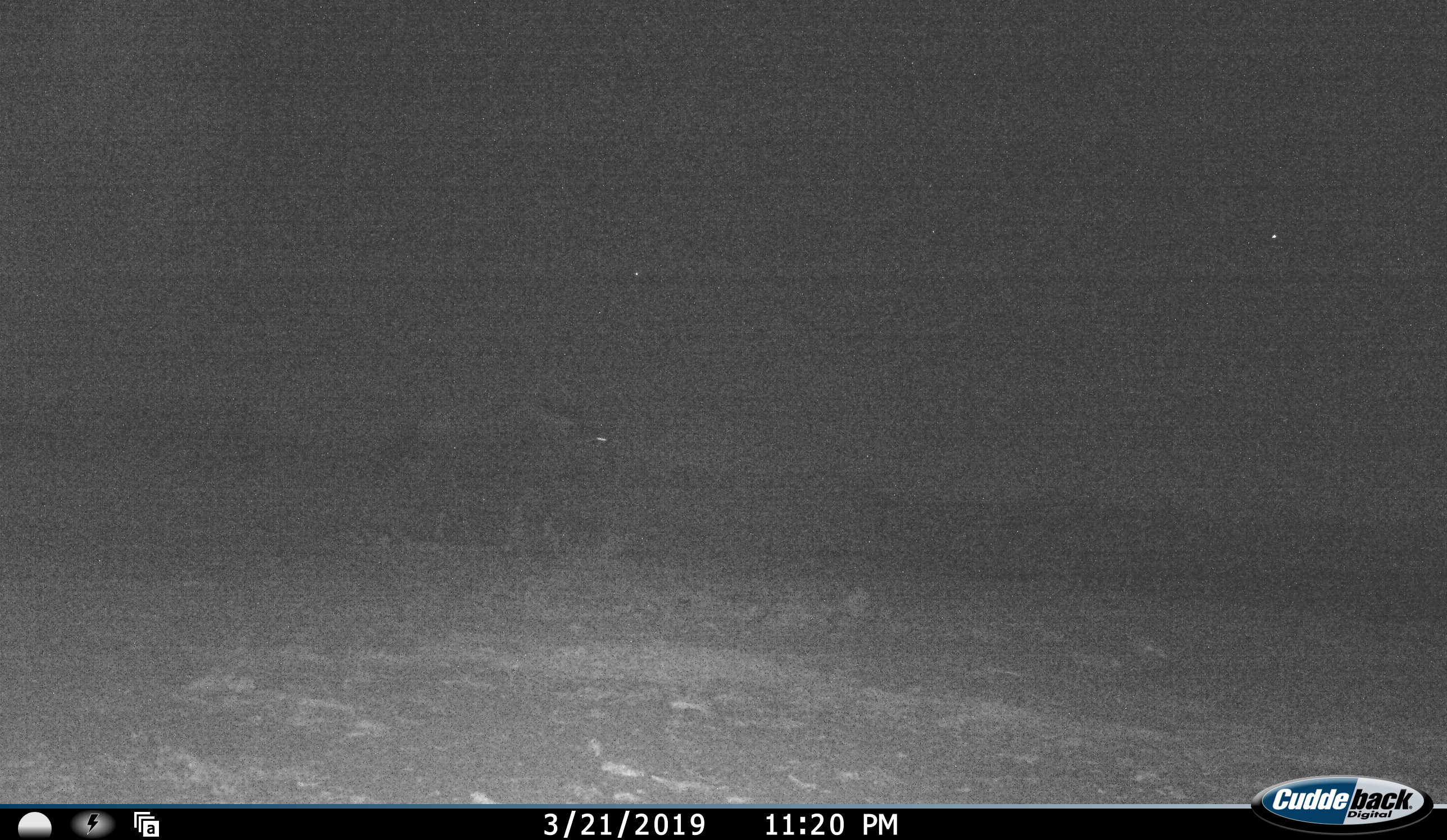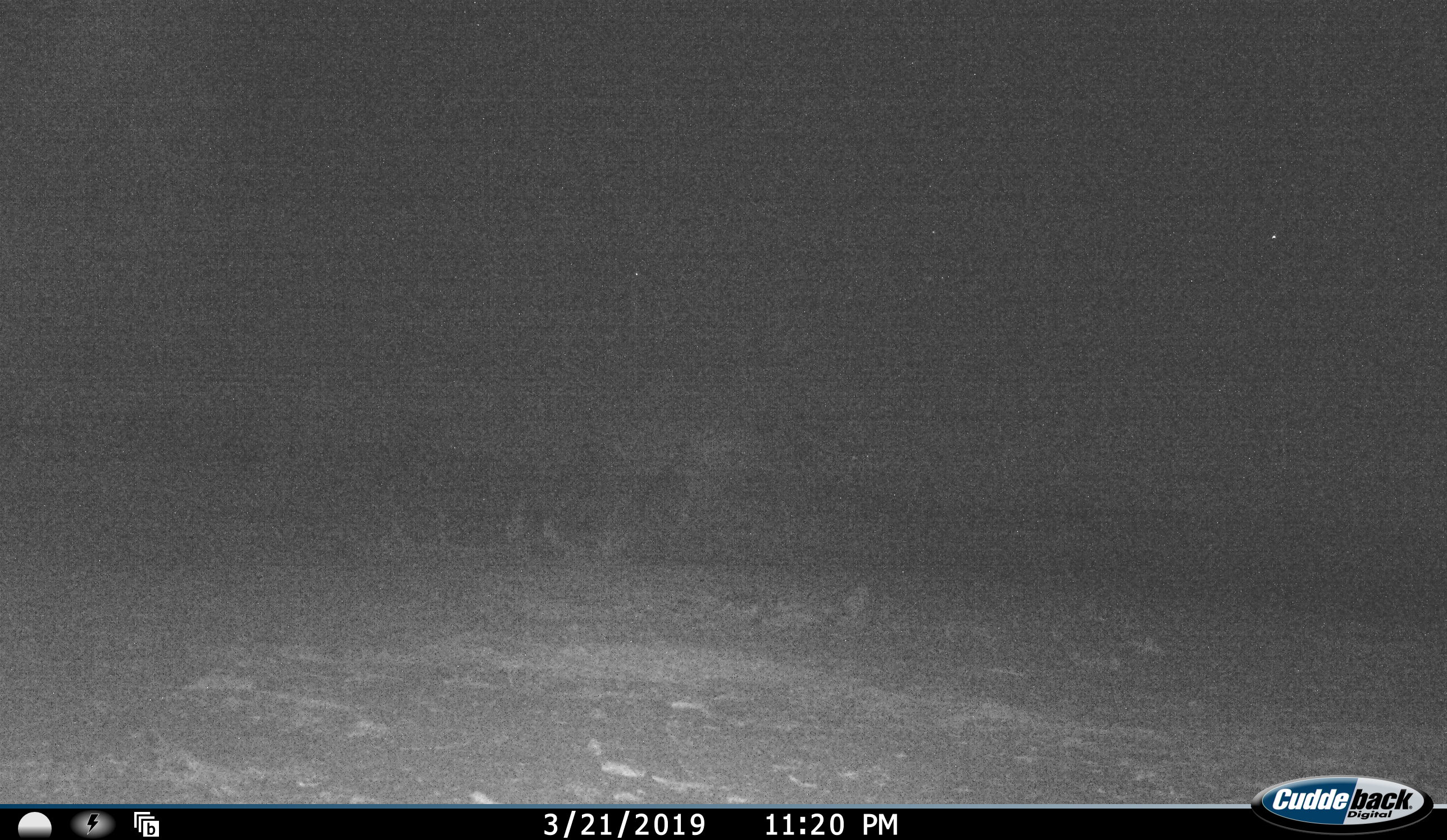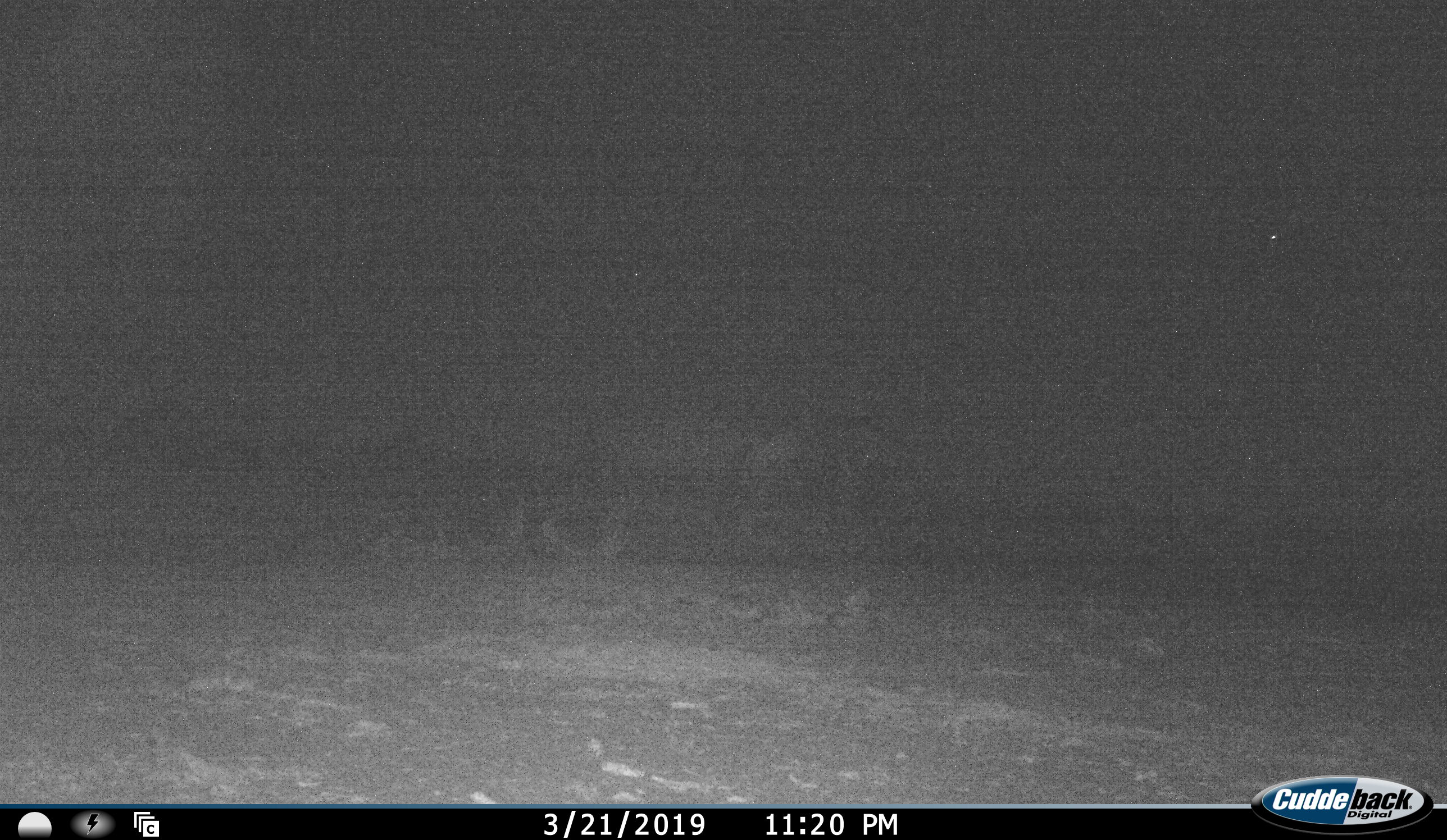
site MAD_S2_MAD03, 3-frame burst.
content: unidentified animal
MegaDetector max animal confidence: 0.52